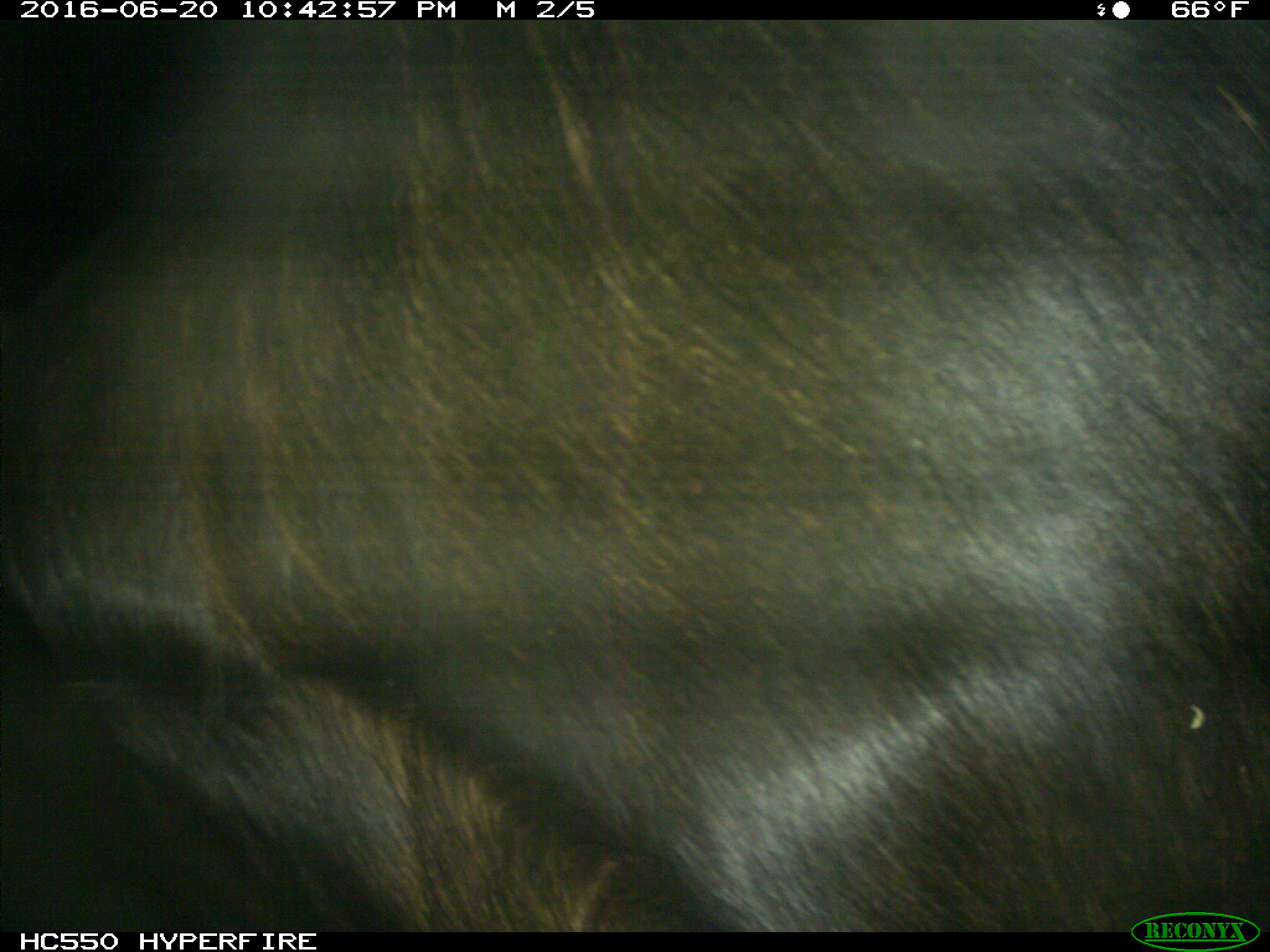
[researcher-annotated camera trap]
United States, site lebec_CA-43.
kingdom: Animalia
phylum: Chordata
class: Mammalia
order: Artiodactyla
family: Bovidae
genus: Bos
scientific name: Bos taurus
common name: domestic cow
Bos taurus (domestic cow).